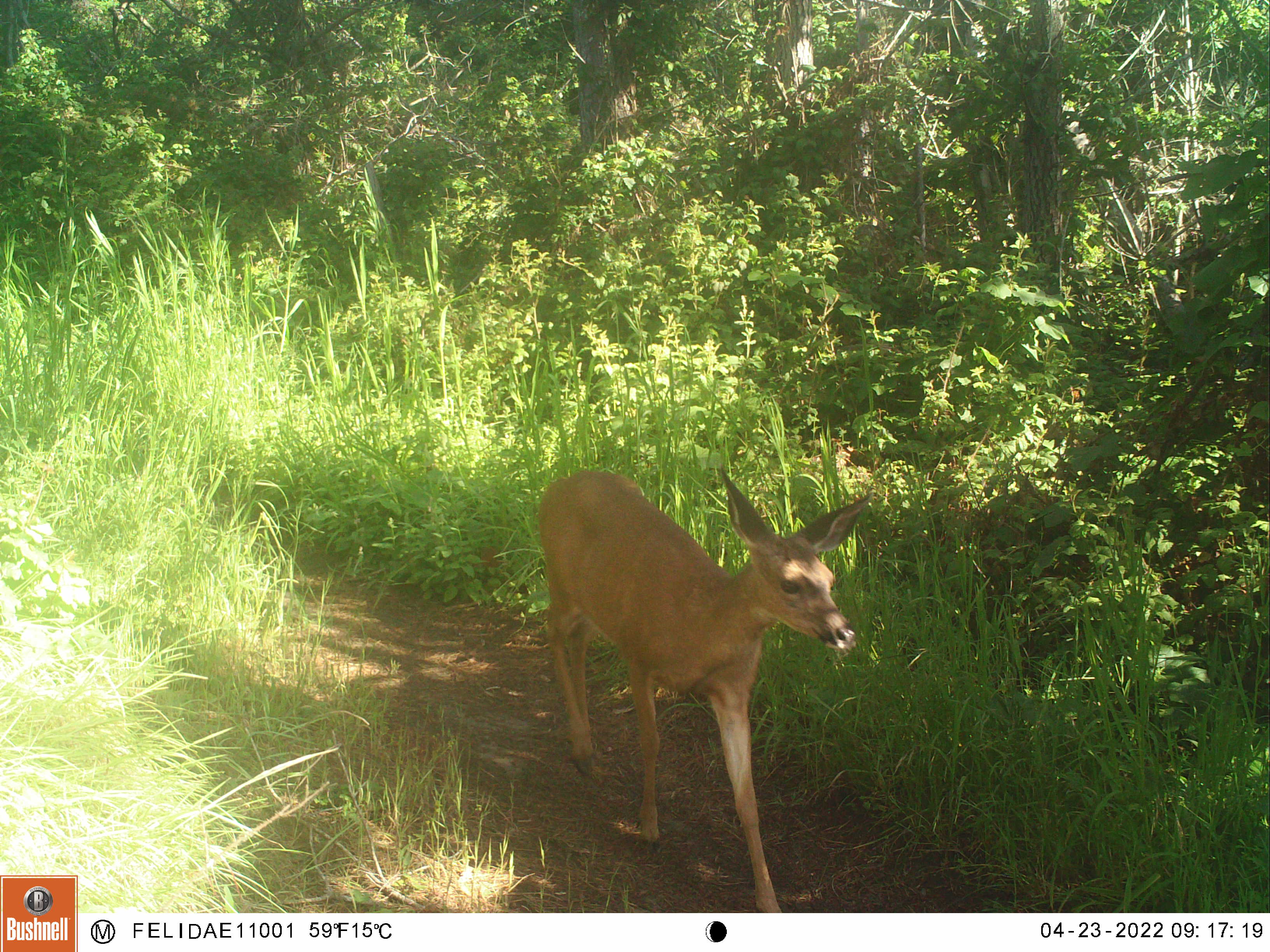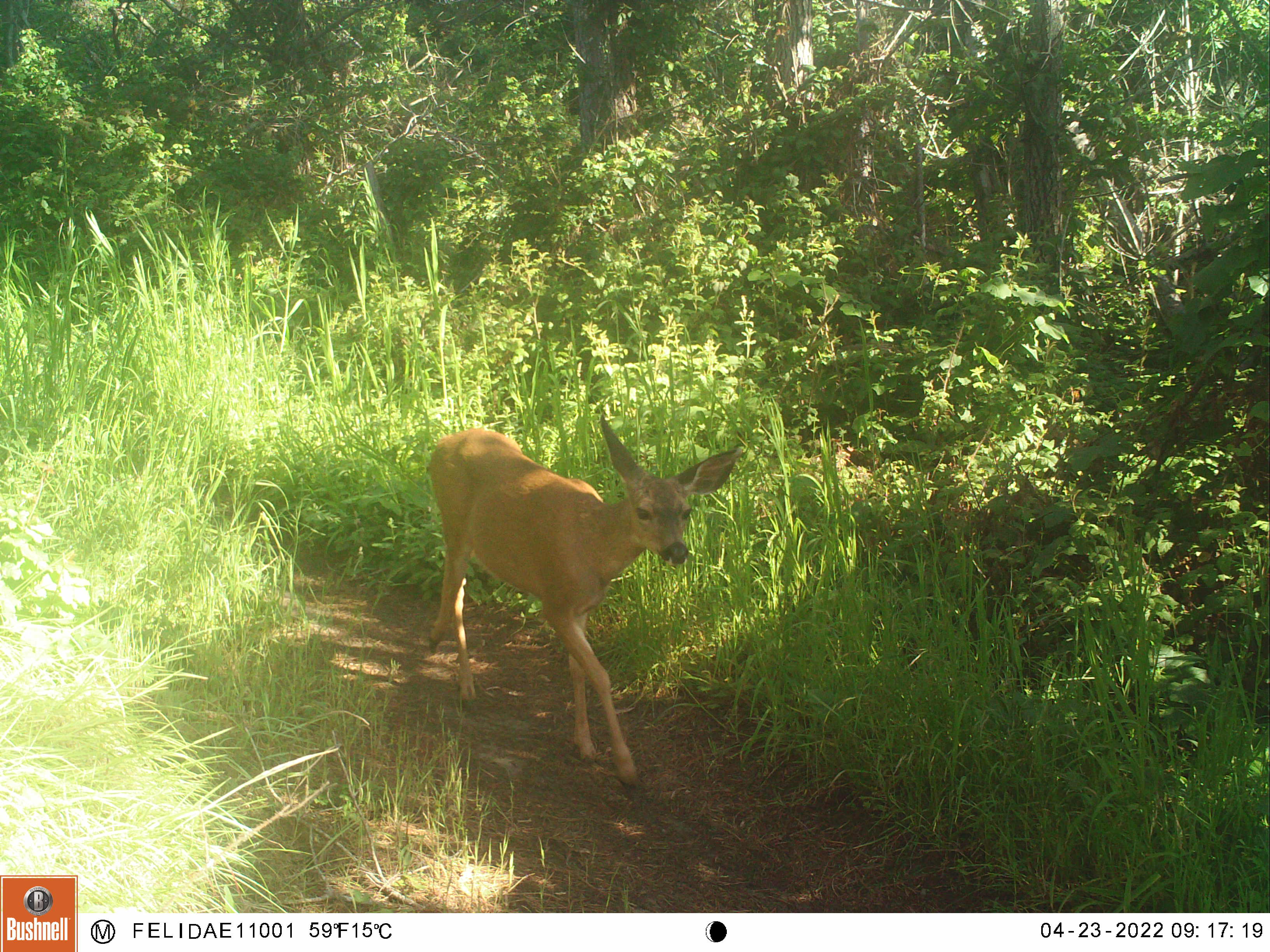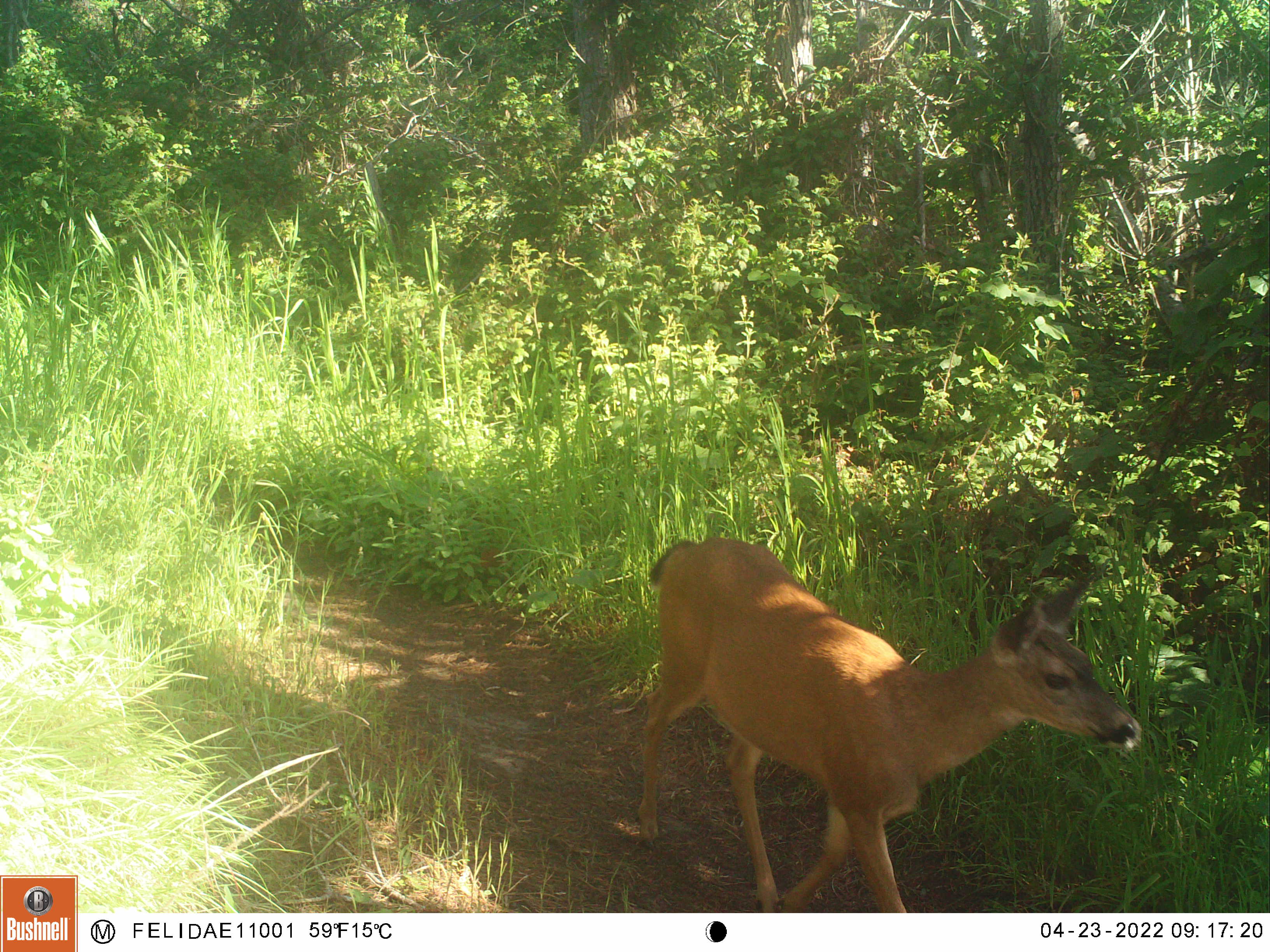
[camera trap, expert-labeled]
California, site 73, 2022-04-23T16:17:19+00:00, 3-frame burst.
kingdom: Animalia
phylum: Chordata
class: Mammalia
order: Artiodactyla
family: Cervidae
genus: Odocoileus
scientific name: Odocoileus hemionus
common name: mule deer